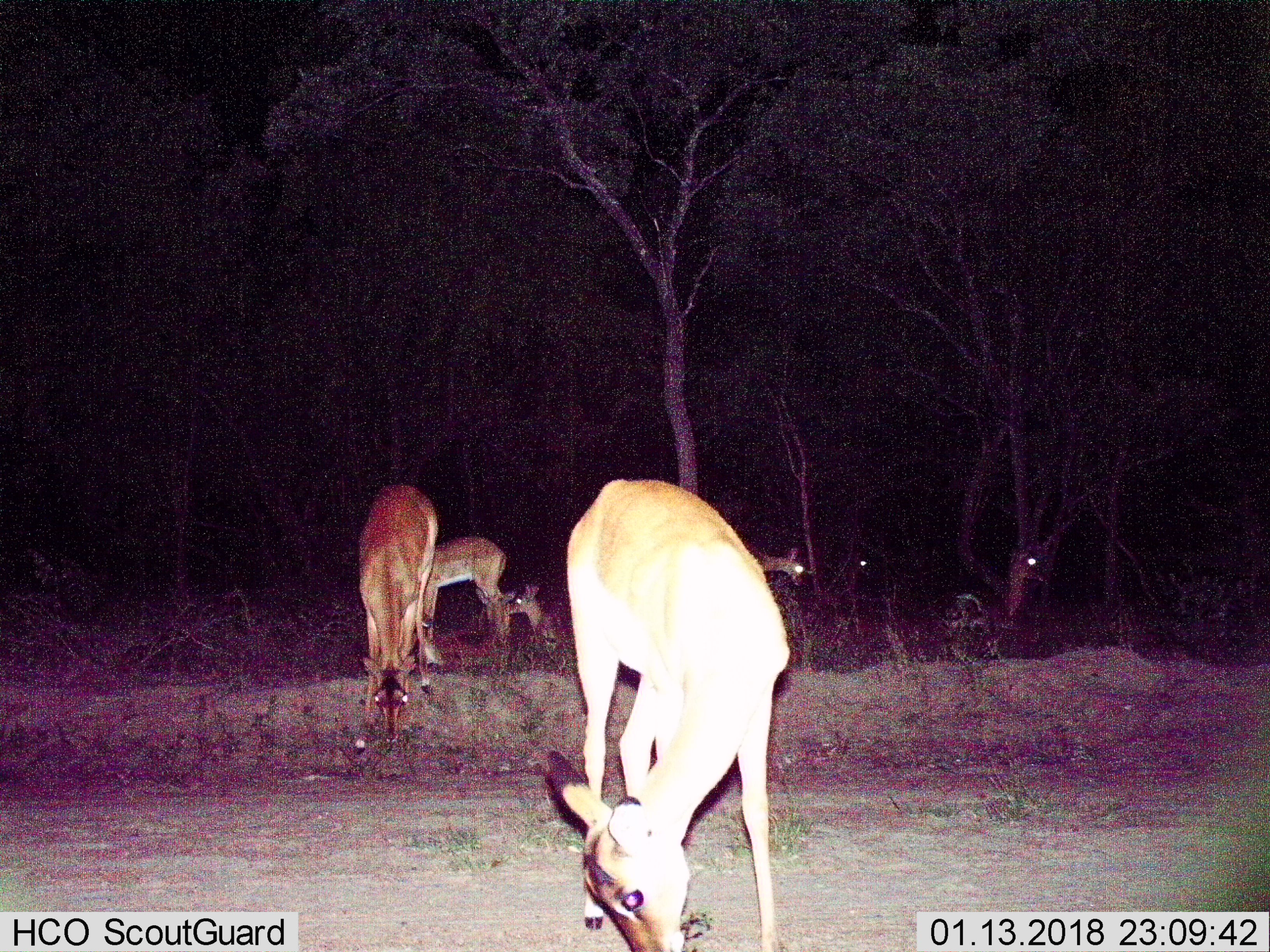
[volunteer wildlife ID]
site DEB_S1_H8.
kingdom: Animalia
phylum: Chordata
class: Mammalia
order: Artiodactyla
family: Bovidae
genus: Aepyceros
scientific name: Aepyceros melampus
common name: impala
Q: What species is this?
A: Impala (Aepyceros melampus).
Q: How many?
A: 7.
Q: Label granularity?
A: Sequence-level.